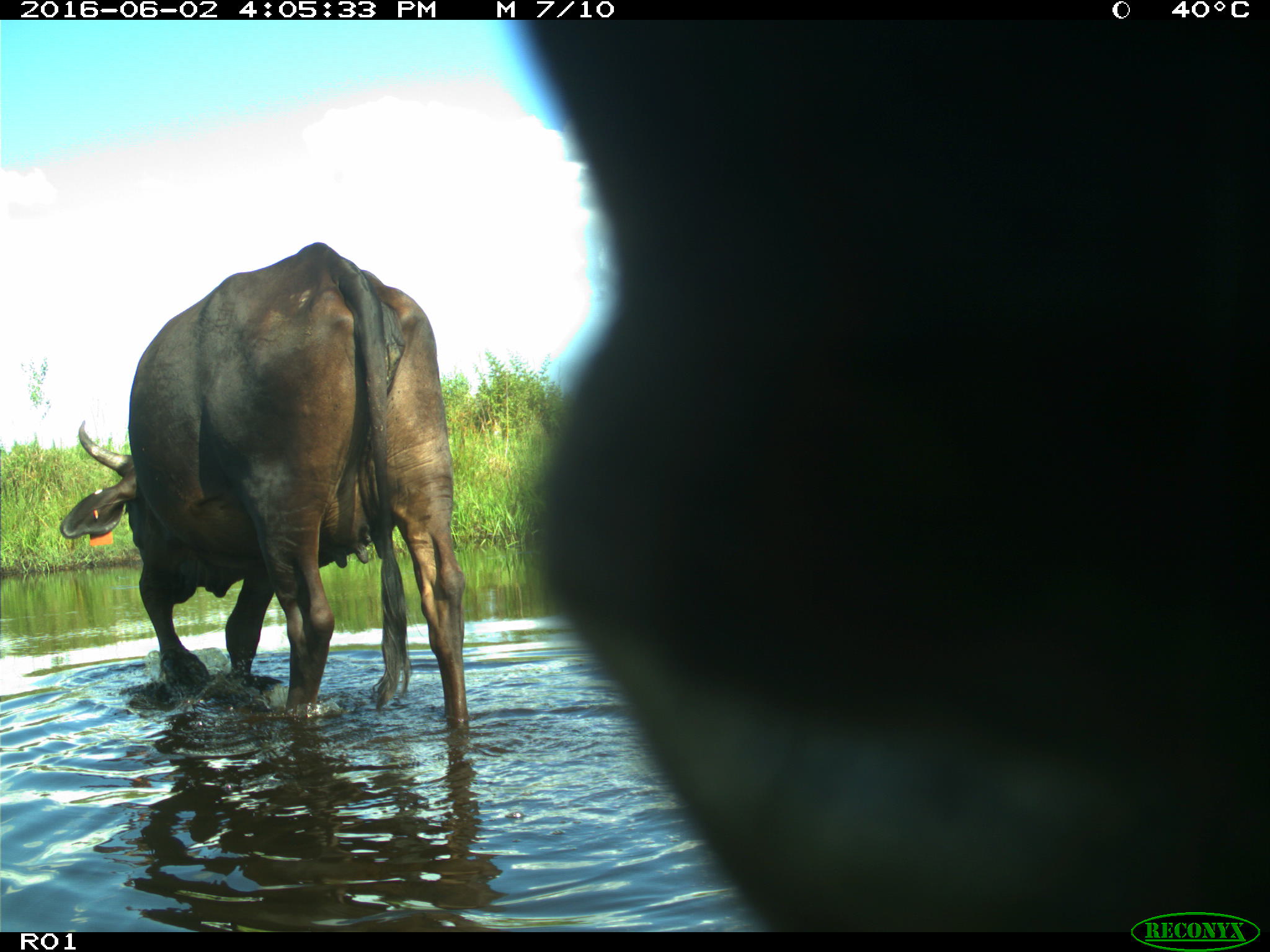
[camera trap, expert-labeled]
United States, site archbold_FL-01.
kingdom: Animalia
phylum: Chordata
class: Mammalia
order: Artiodactyla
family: Bovidae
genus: Bos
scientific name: Bos taurus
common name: domestic cow